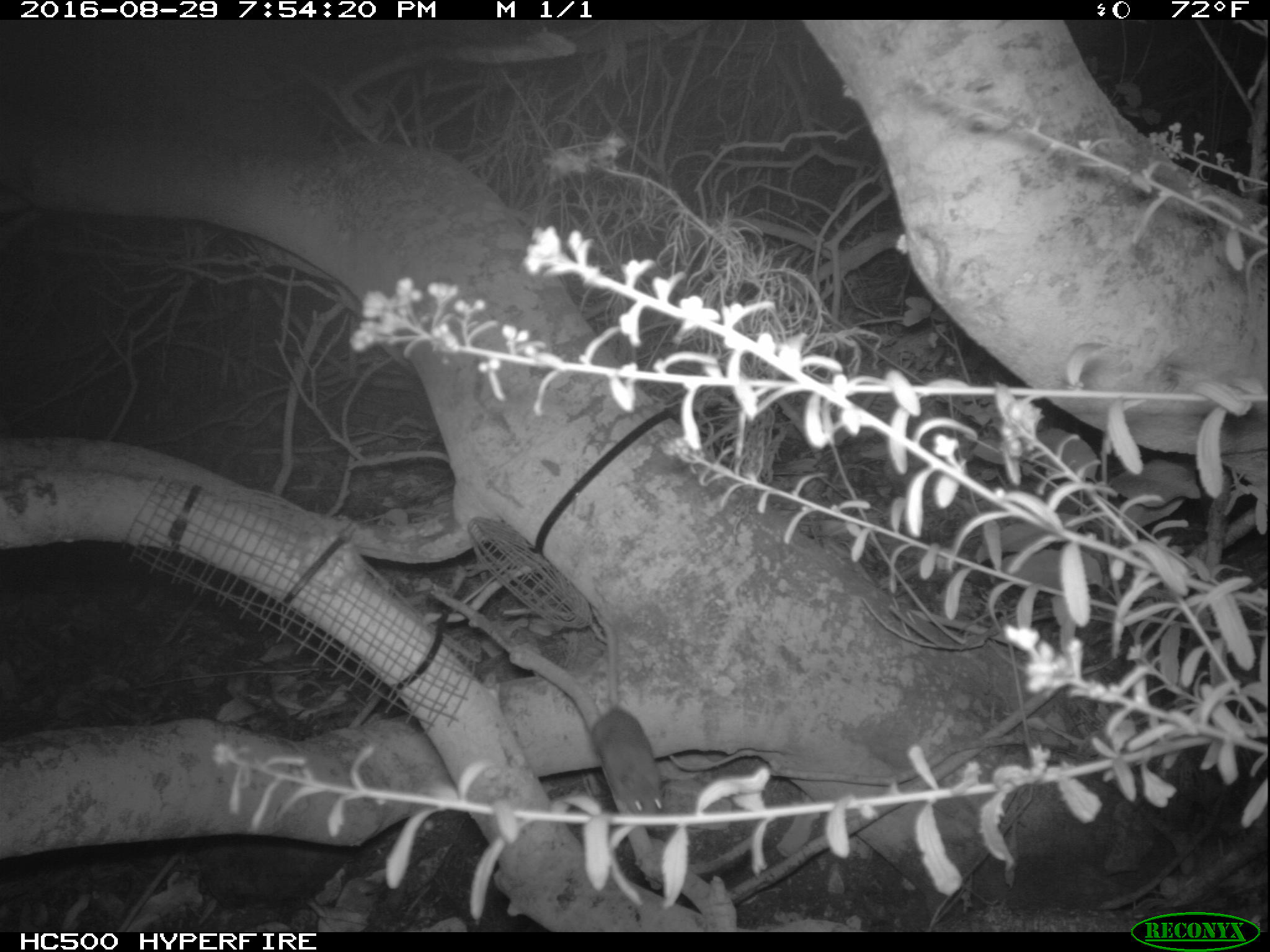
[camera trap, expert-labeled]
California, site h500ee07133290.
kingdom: Animalia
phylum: Chordata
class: Mammalia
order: Rodentia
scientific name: Rodentia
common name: rodent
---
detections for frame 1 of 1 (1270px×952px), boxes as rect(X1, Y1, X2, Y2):
rodent: rect(565, 609, 665, 825)